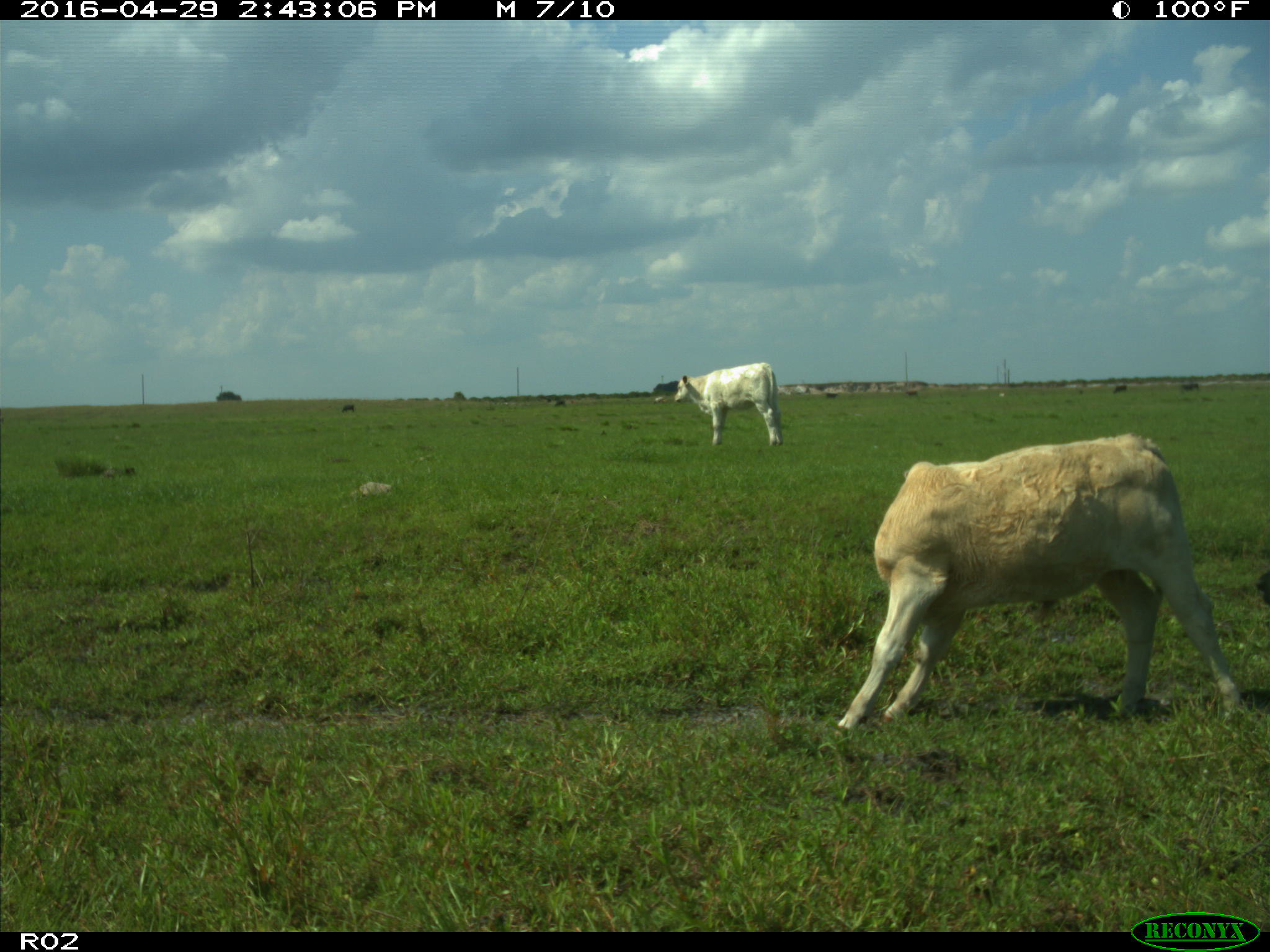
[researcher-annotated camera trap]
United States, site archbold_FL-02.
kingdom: Animalia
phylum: Chordata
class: Mammalia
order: Artiodactyla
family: Bovidae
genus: Bos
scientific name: Bos taurus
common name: domestic cow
Bos taurus (domestic cow).